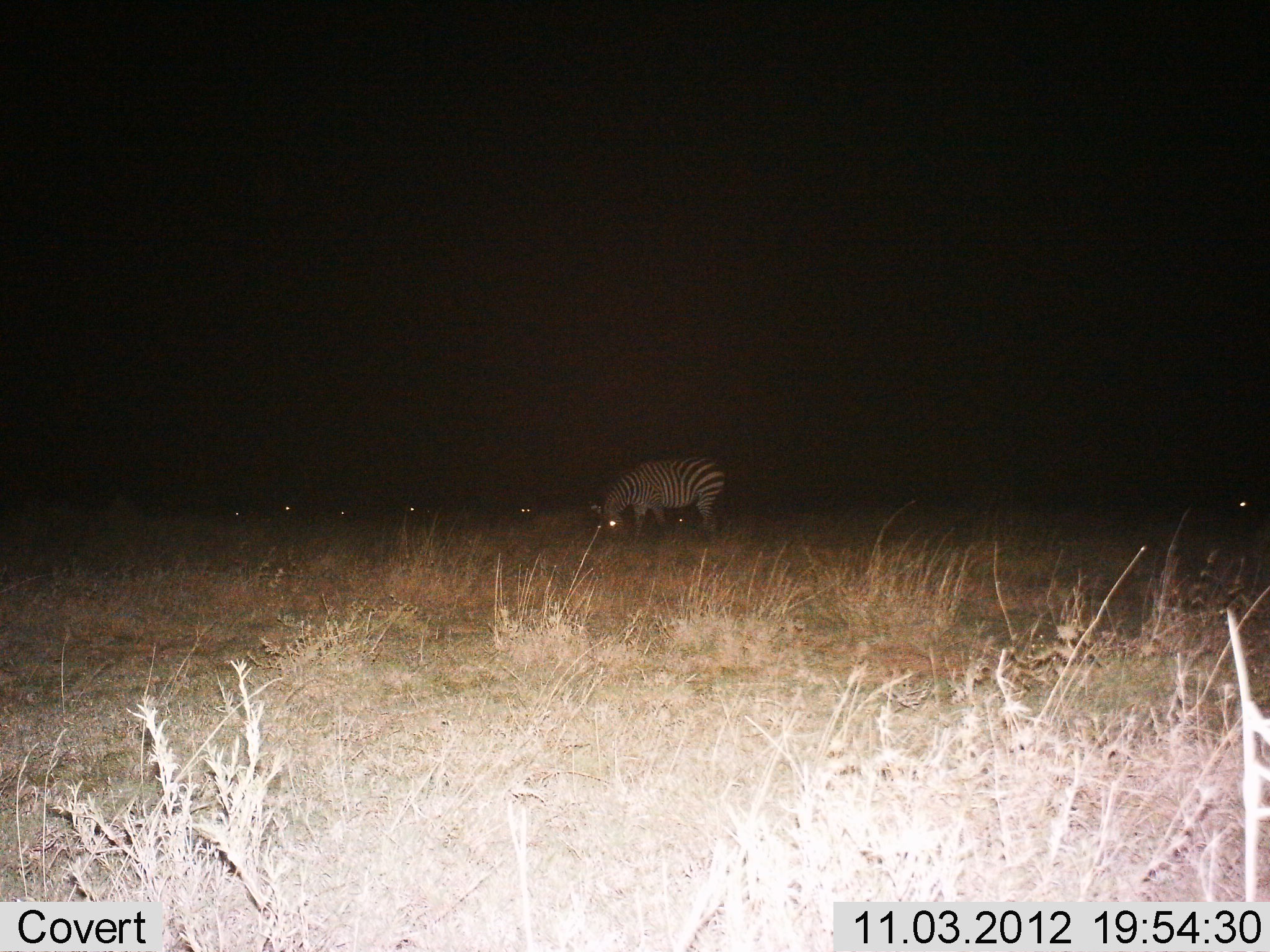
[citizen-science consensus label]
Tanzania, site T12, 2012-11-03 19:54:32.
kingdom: Animalia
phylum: Chordata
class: Mammalia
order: Perissodactyla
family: Equidae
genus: Equus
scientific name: Equus quagga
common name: plains zebra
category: zebra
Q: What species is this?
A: Zebra (plains zebra) (Equus quagga).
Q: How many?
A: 1.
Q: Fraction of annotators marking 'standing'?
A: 60%.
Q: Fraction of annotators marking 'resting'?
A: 10%.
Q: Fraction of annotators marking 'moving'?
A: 0%.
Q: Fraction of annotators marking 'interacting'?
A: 0%.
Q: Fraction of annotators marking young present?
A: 0%.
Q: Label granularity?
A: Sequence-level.